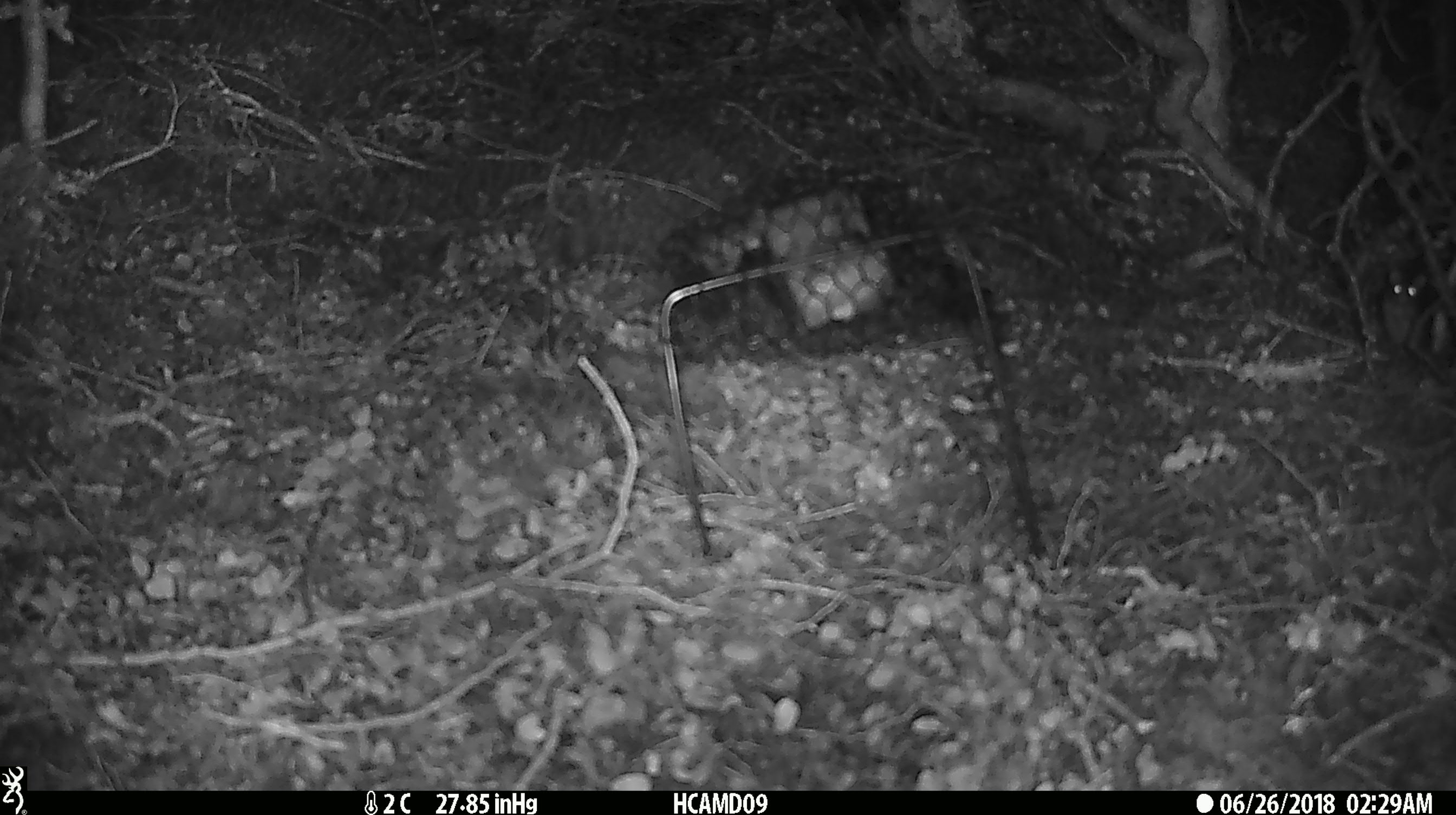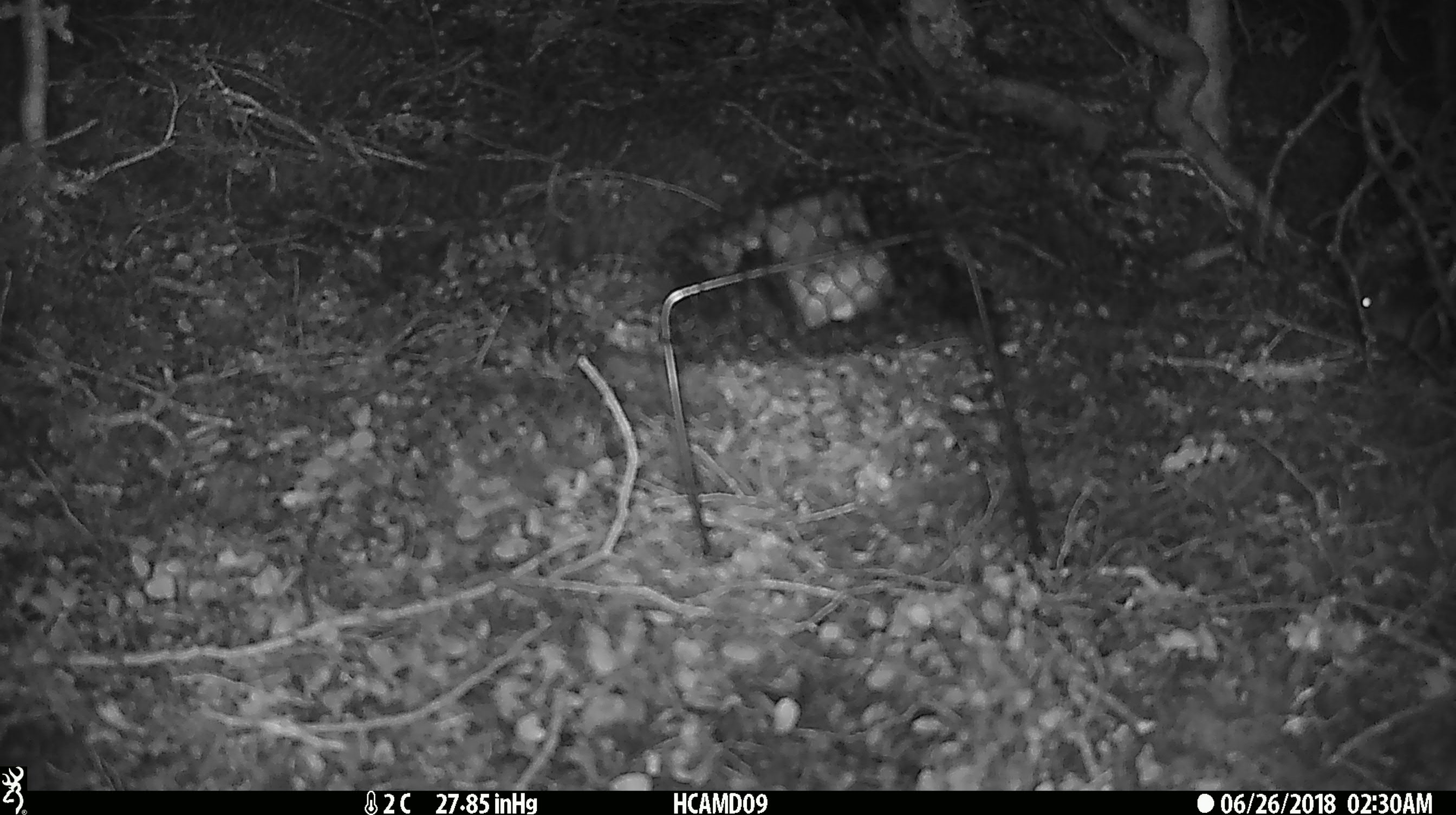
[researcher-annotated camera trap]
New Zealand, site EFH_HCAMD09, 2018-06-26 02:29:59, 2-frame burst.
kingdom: Animalia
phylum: Chordata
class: Mammalia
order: Rodentia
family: Muridae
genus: Mus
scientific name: Mus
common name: mouse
Mouse (Mus).